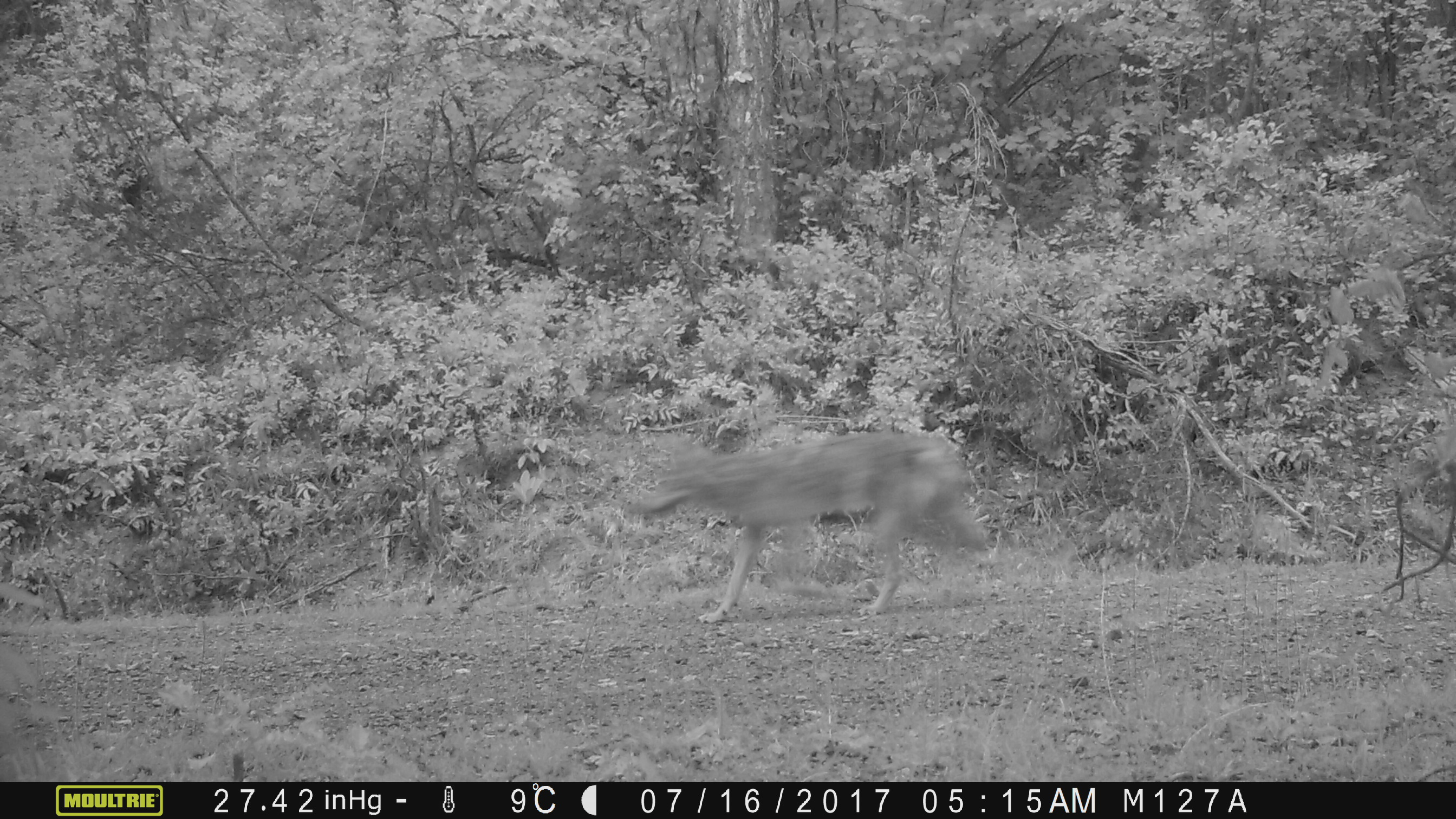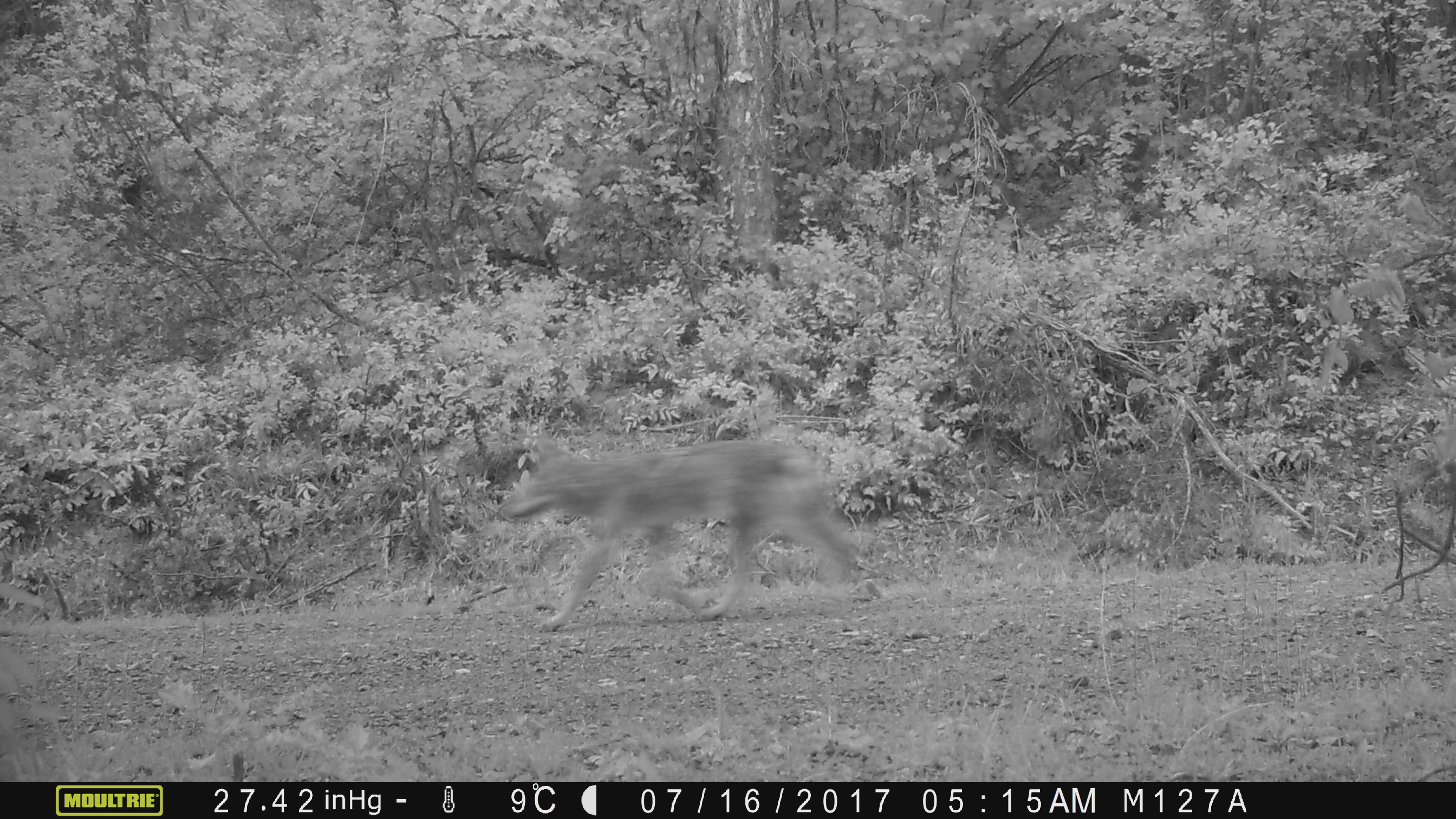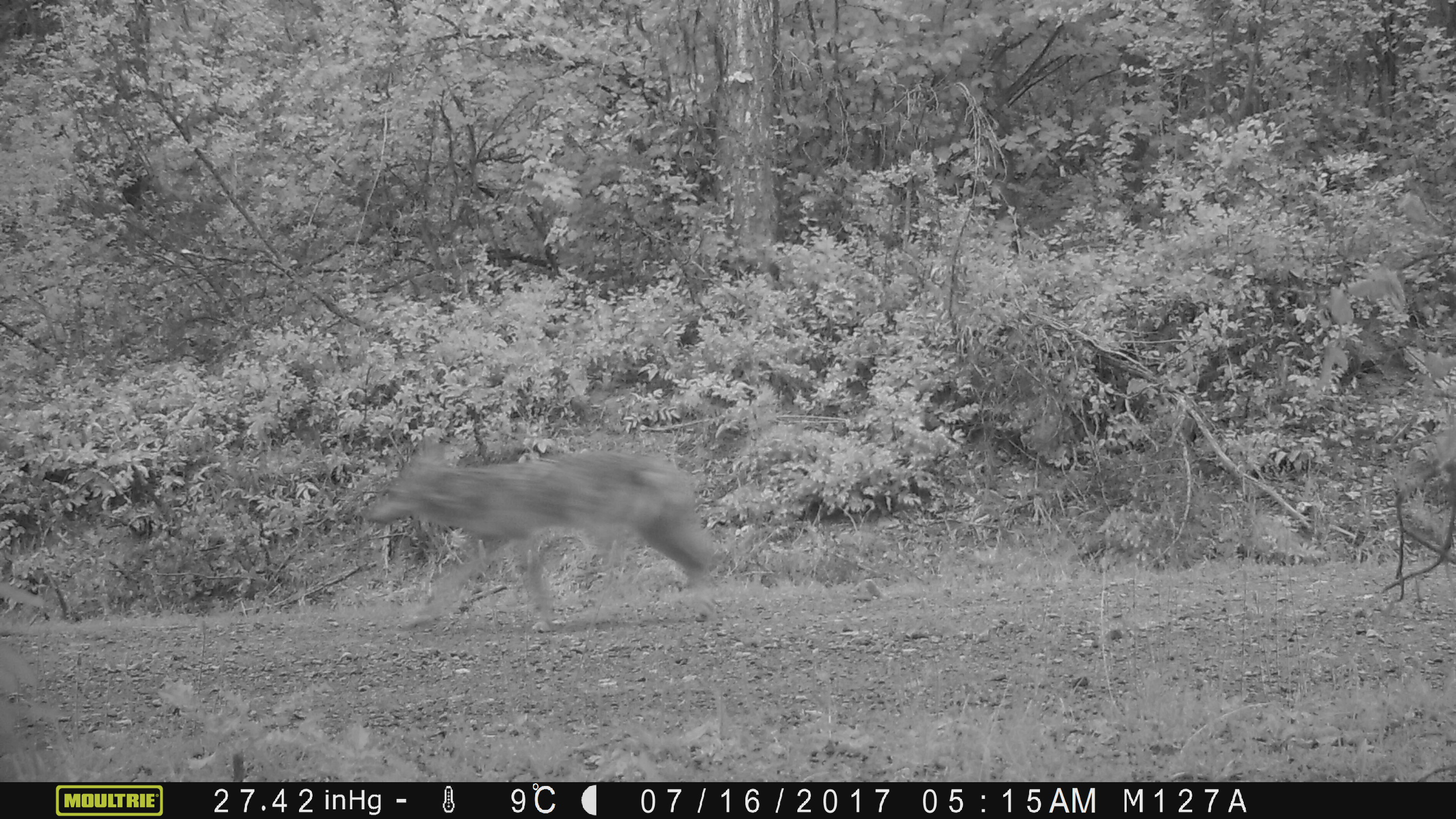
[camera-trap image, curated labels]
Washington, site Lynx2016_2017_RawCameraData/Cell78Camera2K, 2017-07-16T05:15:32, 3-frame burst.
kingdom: Animalia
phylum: Chordata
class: Mammalia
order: Carnivora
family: Canidae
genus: Canis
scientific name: Canis latrans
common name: coyote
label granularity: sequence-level